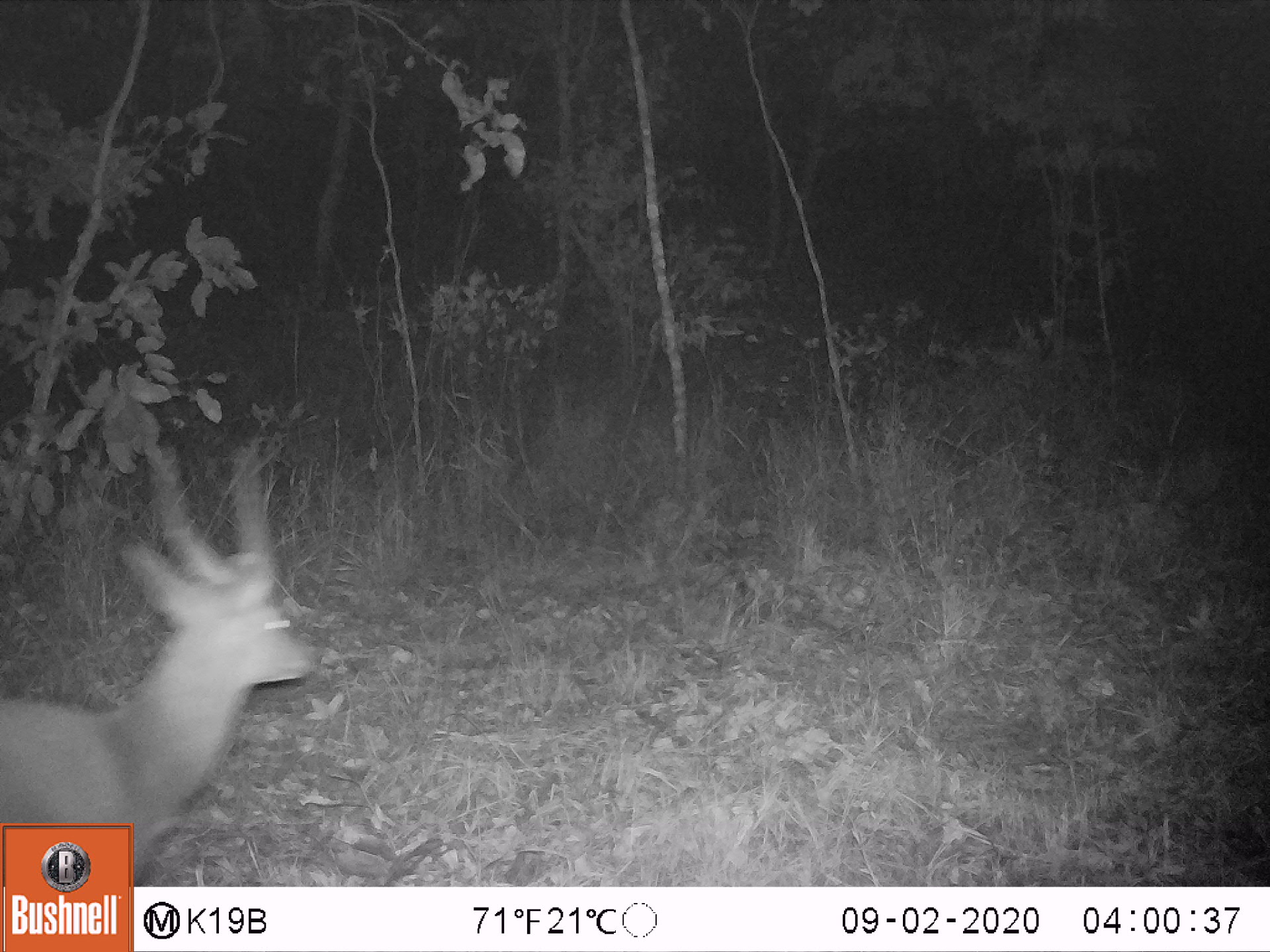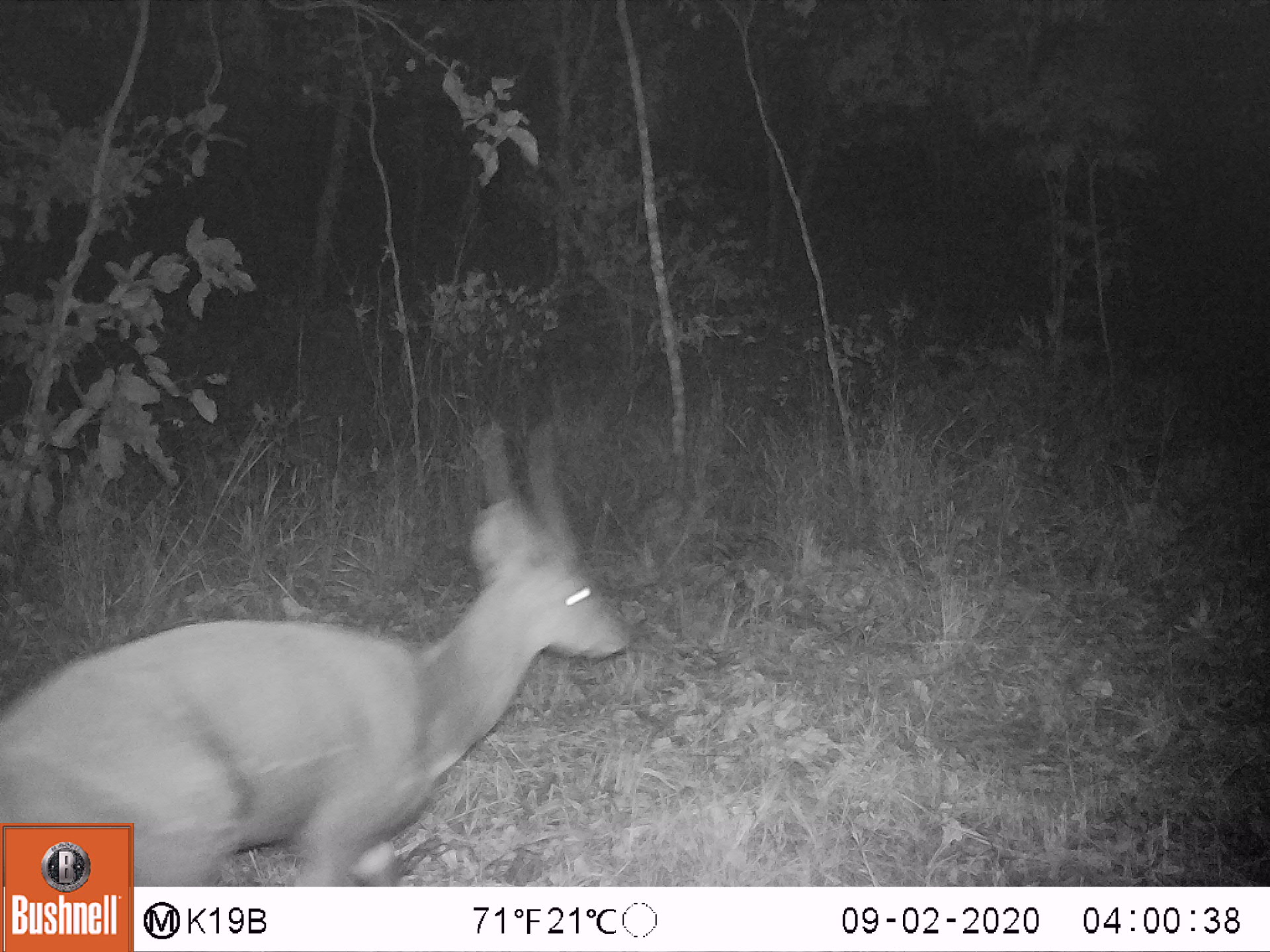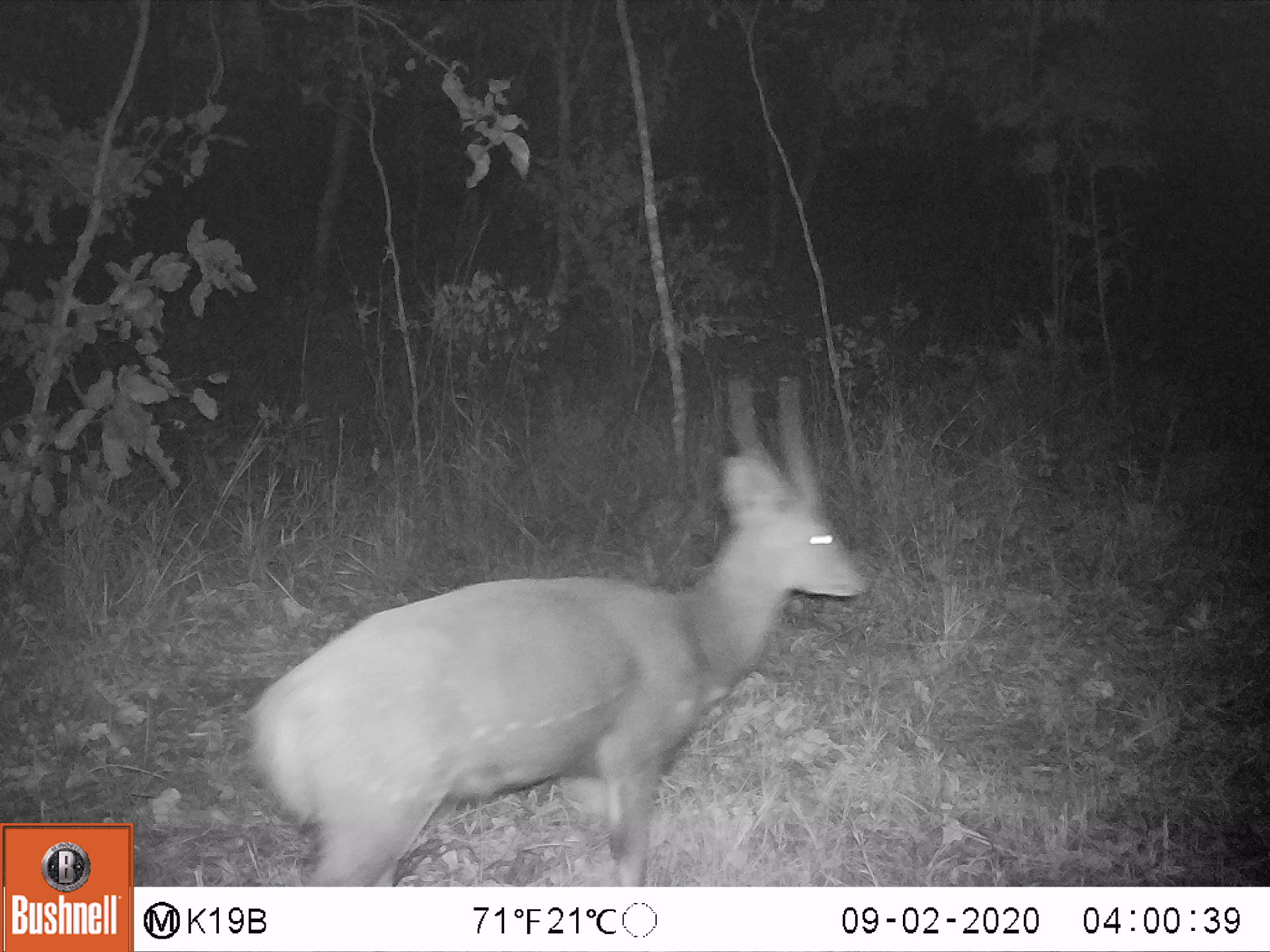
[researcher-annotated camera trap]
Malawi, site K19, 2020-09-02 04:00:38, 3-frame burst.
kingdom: Animalia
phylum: Chordata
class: Mammalia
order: Artiodactyla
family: Bovidae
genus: Tragelaphus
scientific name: Tragelaphus sylvaticus sylvaticus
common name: cape bushbuck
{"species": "cape bushbuck (Tragelaphus sylvaticus sylvaticus)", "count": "1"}